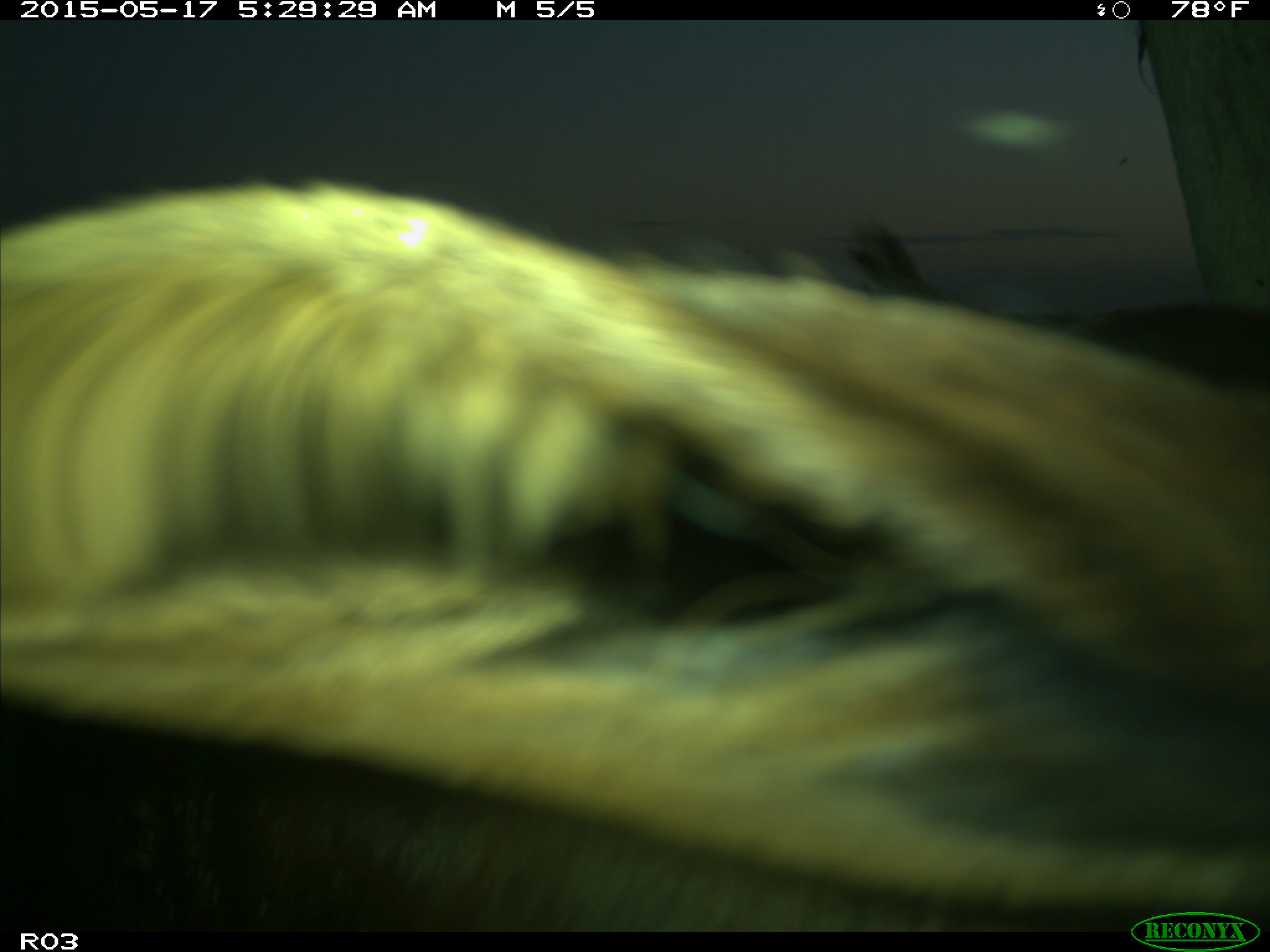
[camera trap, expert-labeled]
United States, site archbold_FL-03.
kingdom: Animalia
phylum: Chordata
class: Mammalia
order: Artiodactyla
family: Bovidae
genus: Bos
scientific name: Bos taurus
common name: domestic cow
Bos taurus (domestic cow).